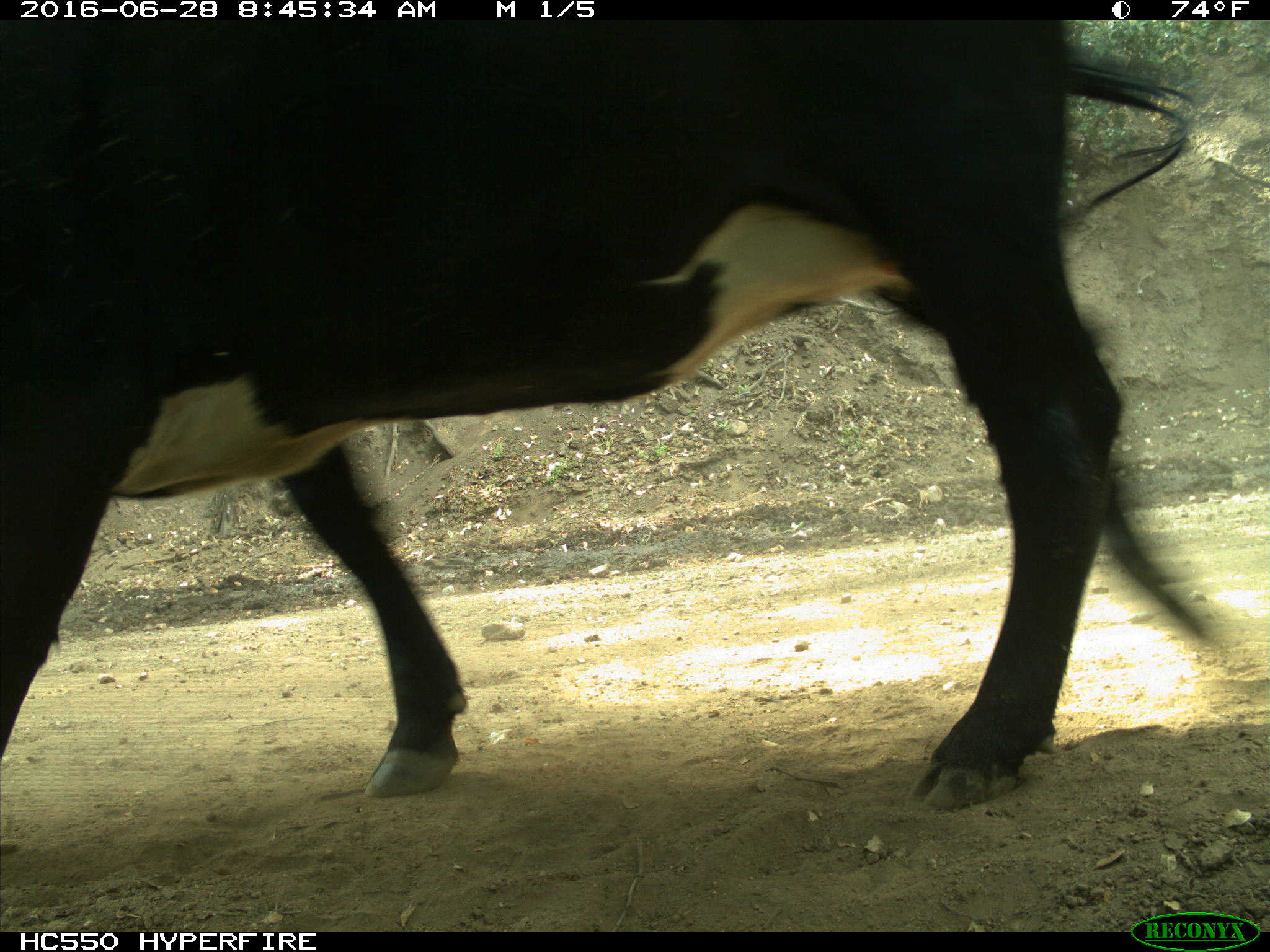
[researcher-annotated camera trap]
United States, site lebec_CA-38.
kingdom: Animalia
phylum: Chordata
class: Mammalia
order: Artiodactyla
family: Bovidae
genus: Bos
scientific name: Bos taurus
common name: domestic cow